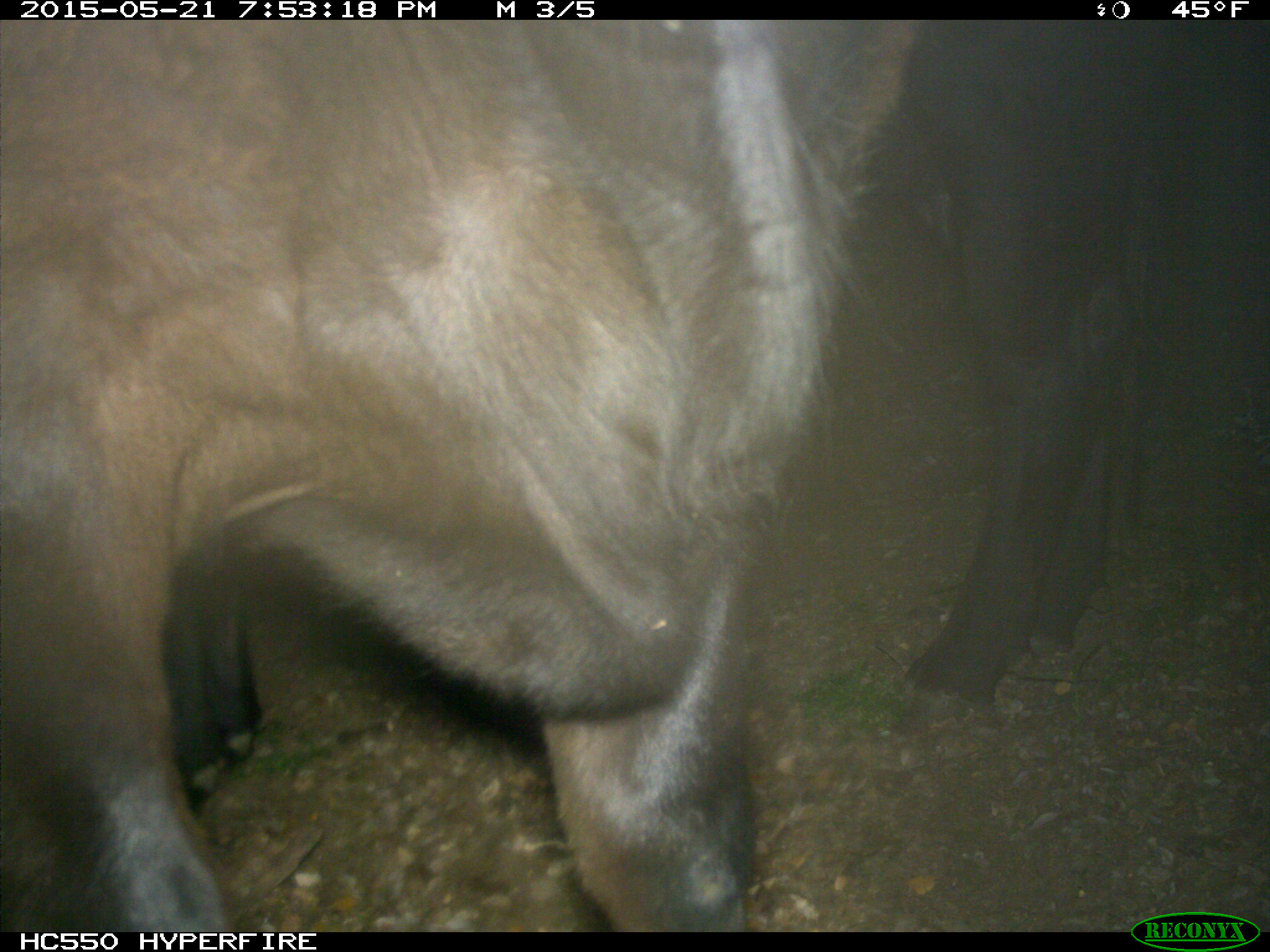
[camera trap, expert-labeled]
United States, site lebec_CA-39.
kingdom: Animalia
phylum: Chordata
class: Mammalia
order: Artiodactyla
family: Bovidae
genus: Bos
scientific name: Bos taurus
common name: domestic cow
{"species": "Bos taurus (domestic cow)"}